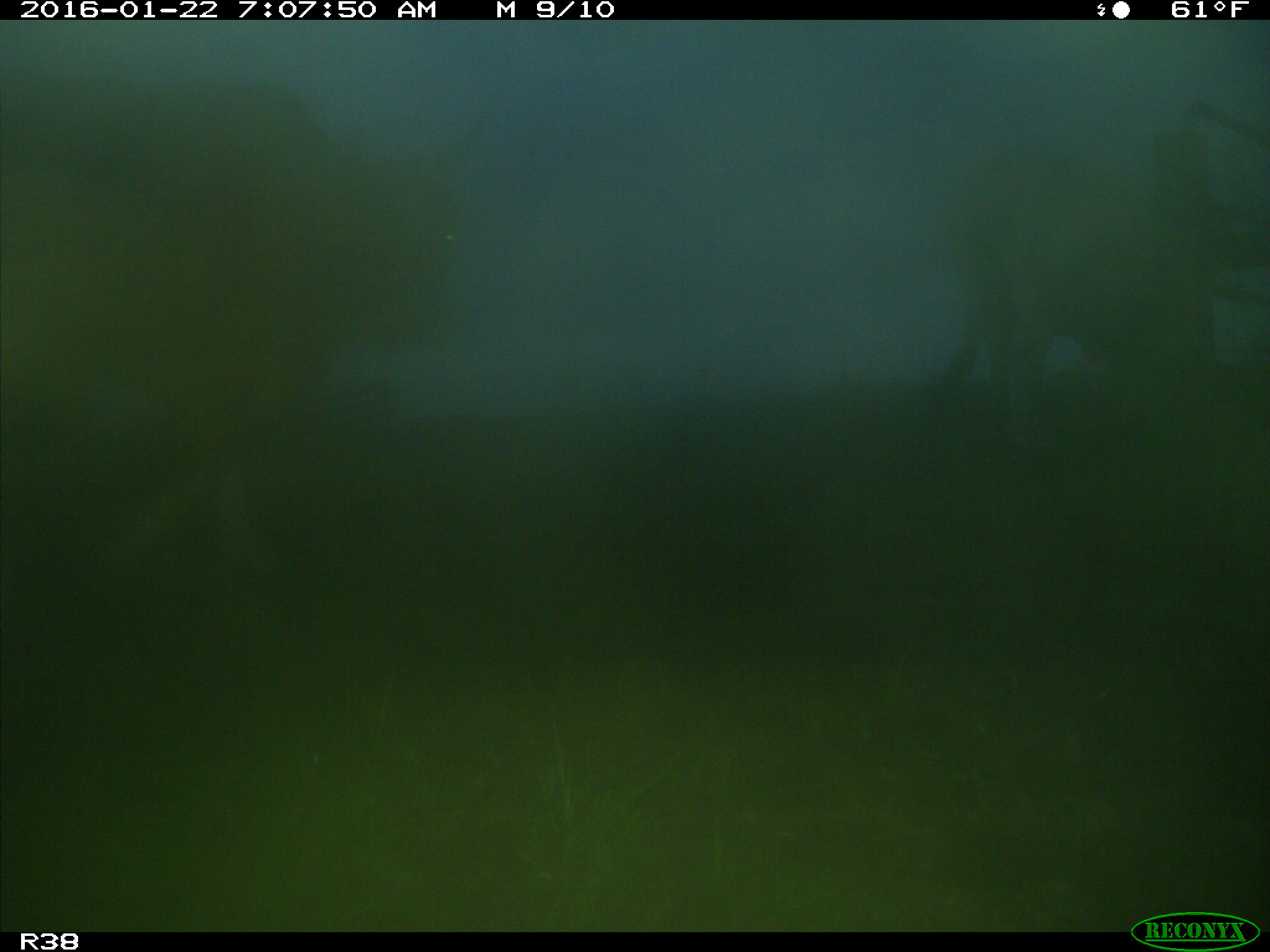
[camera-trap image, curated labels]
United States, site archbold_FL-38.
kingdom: Animalia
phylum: Chordata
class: Mammalia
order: Artiodactyla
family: Bovidae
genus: Bos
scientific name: Bos taurus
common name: domestic cow